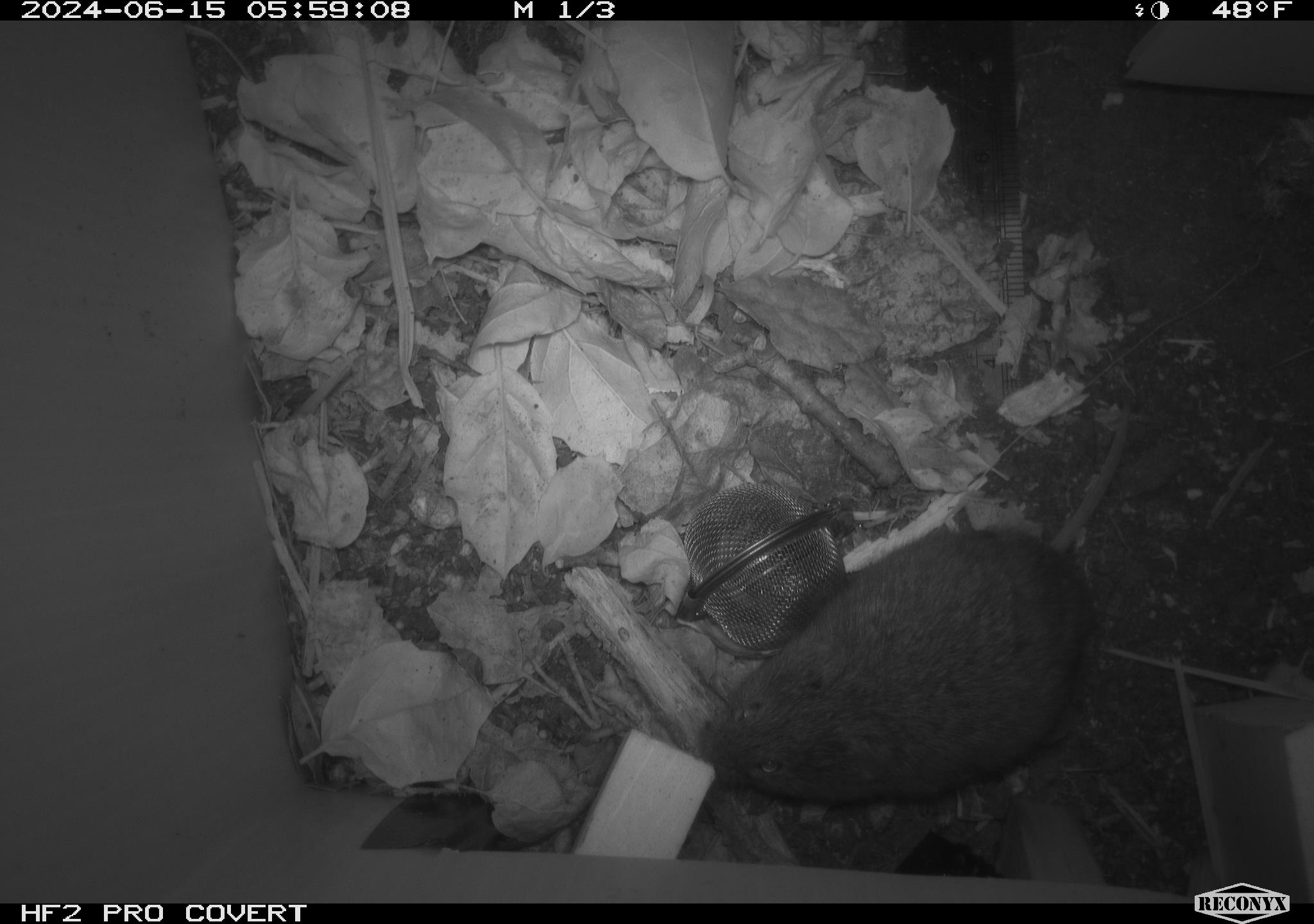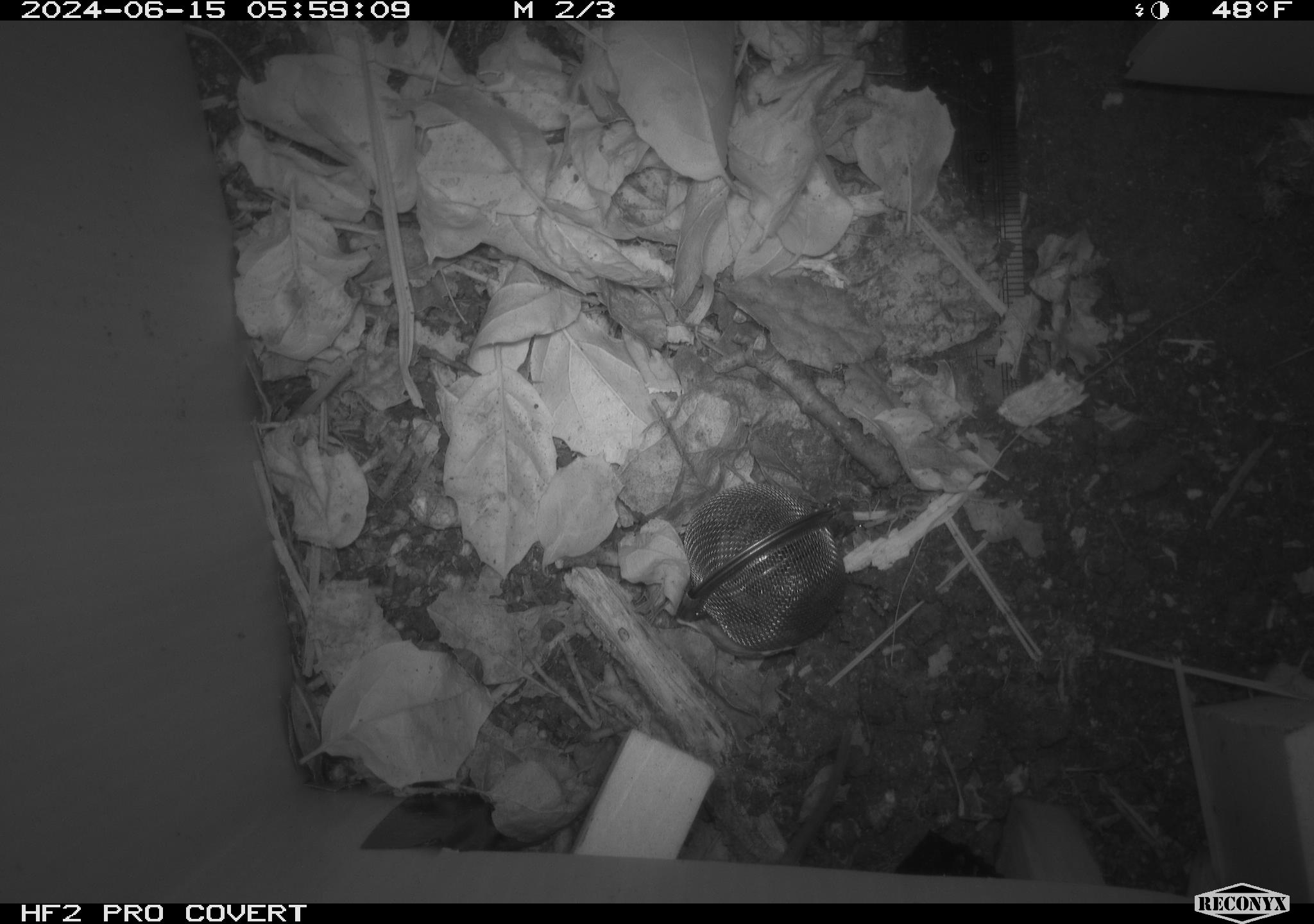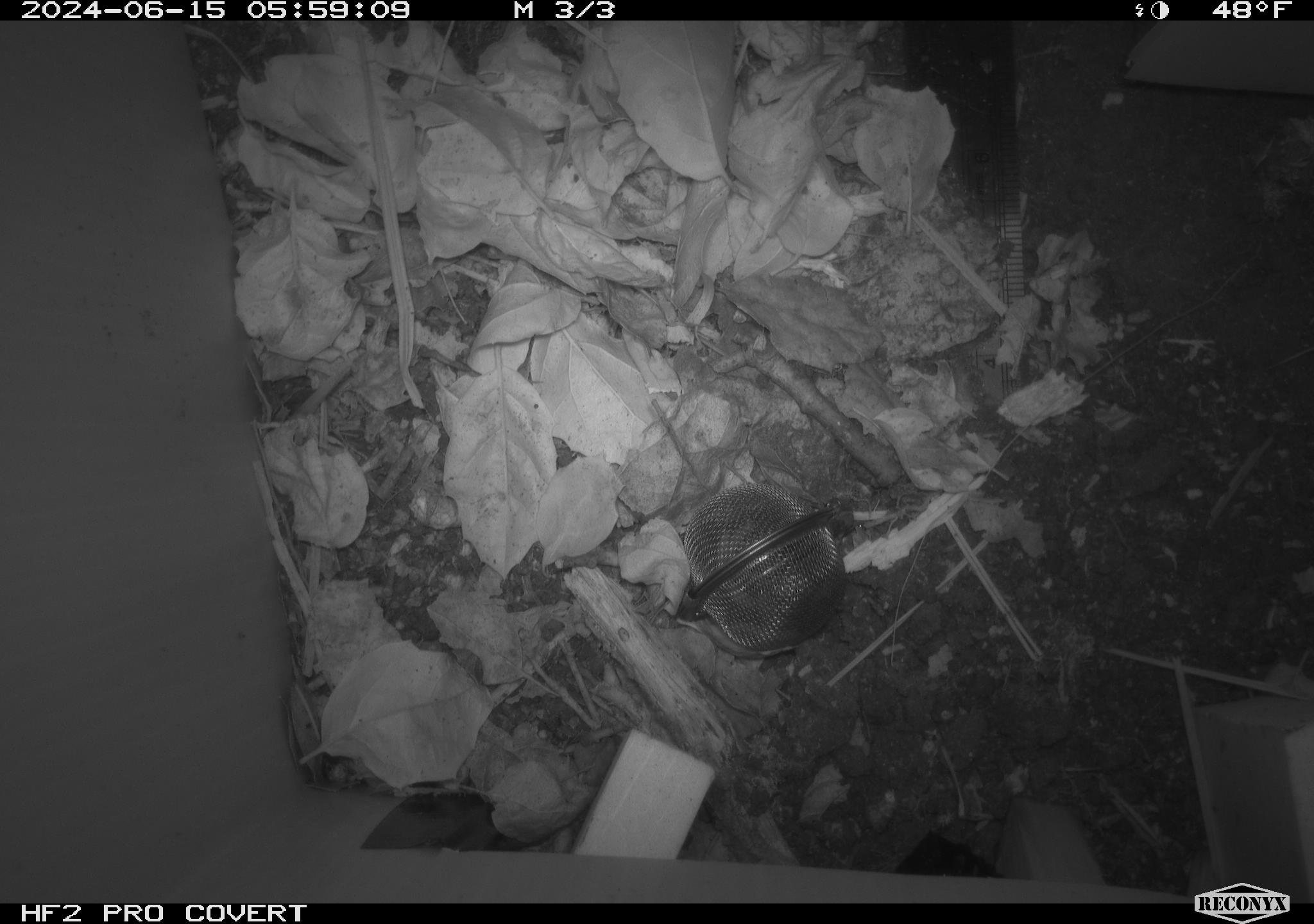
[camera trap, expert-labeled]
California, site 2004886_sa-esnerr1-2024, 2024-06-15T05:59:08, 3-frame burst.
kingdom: Animalia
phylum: Chordata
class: Mammalia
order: Rodentia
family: Cricetidae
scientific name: Cricetidae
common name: hamsters, voles, lemmings, and allies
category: cricetidae family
Cricetidae family (hamsters, voles, lemmings, and allies) (Cricetidae).